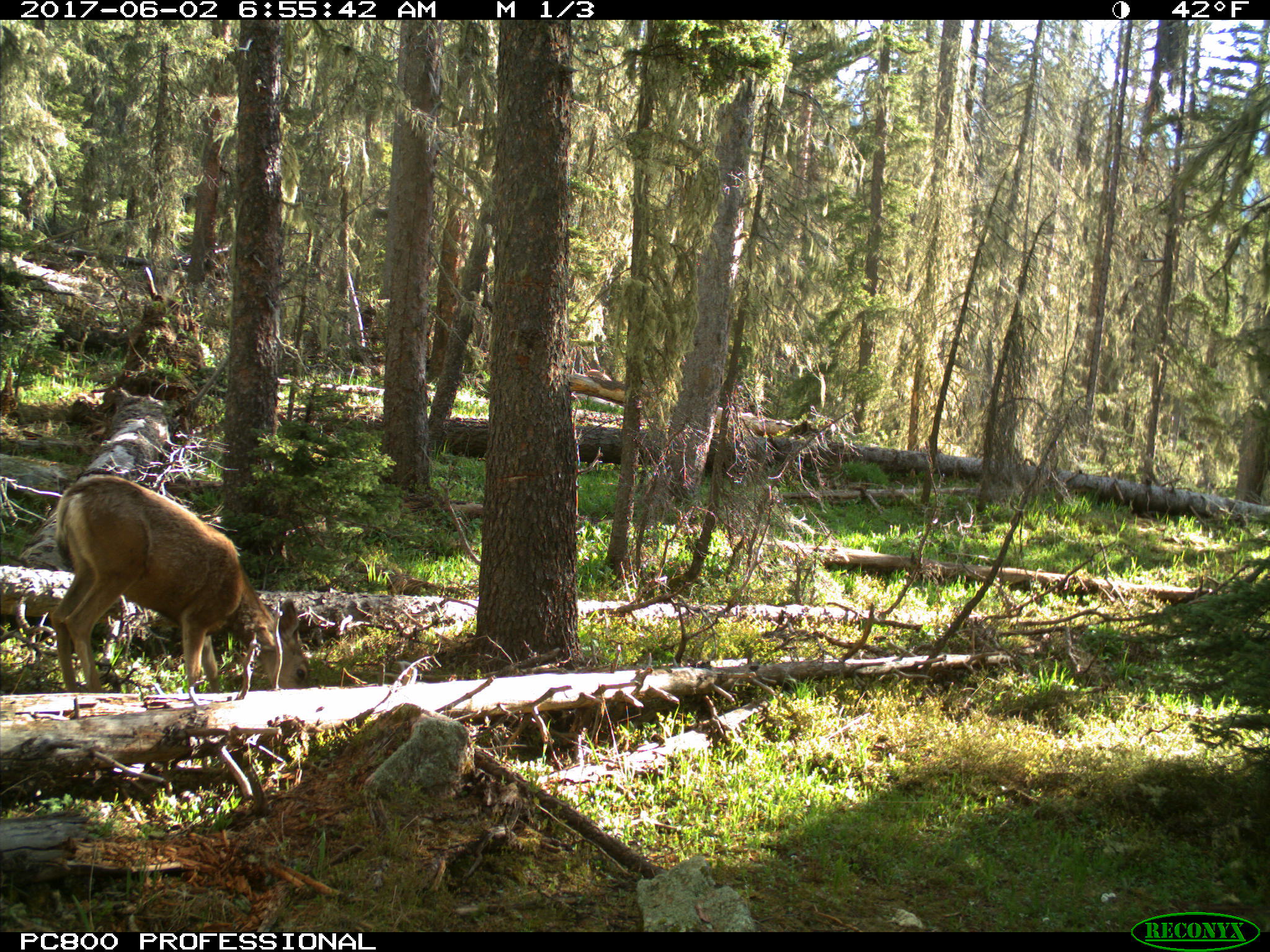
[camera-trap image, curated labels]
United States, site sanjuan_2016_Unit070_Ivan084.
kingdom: Animalia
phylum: Chordata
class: Mammalia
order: Artiodactyla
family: Cervidae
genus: Odocoileus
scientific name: Odocoileus hemionus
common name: mule deer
Odocoileus hemionus (mule deer).